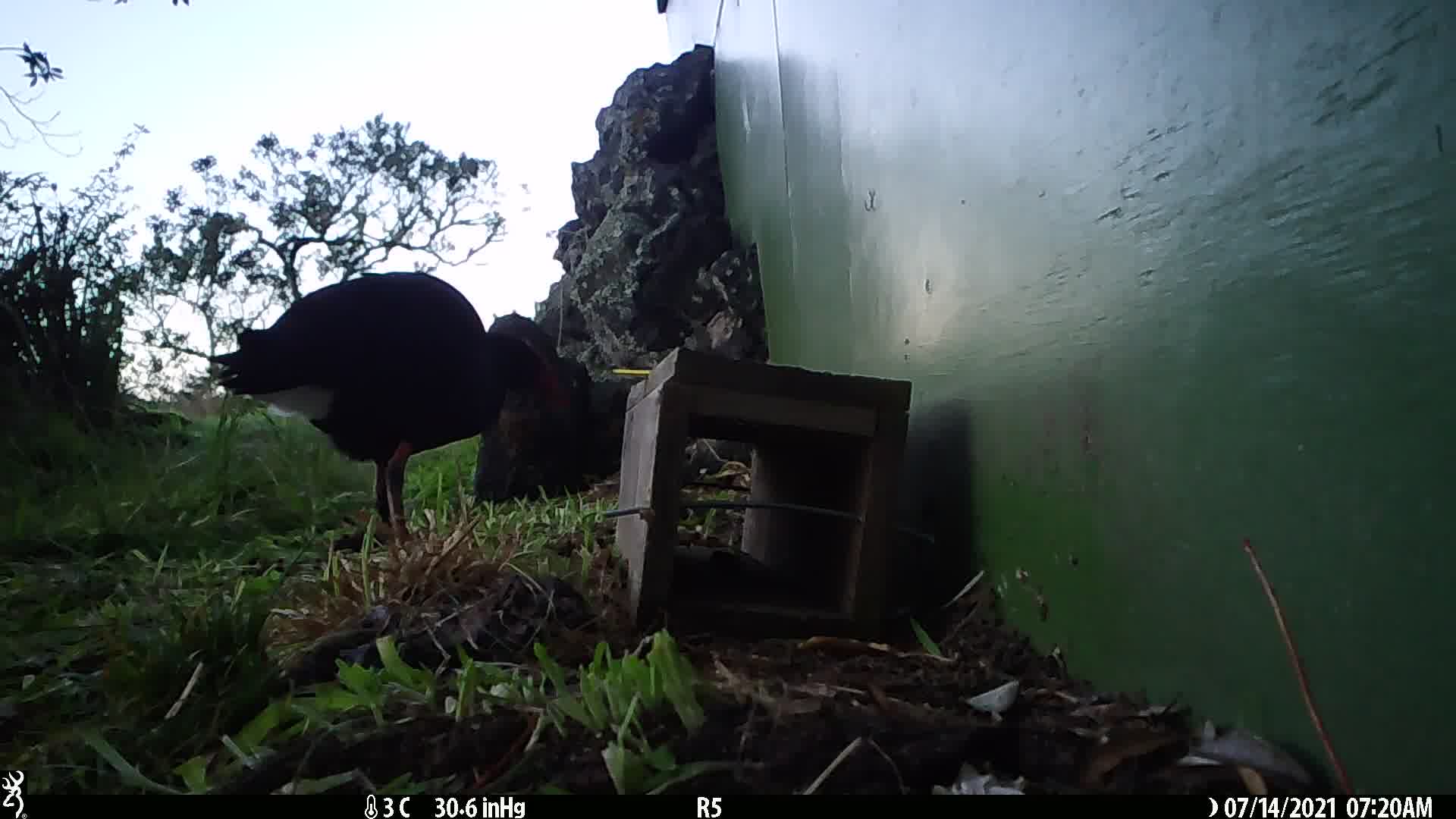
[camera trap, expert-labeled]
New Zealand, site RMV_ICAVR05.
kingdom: Animalia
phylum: Chordata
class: Aves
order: Gruiformes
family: Rallidae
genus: Porphyrio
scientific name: Porphyrio melanotus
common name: australasian swamphen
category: pukeko